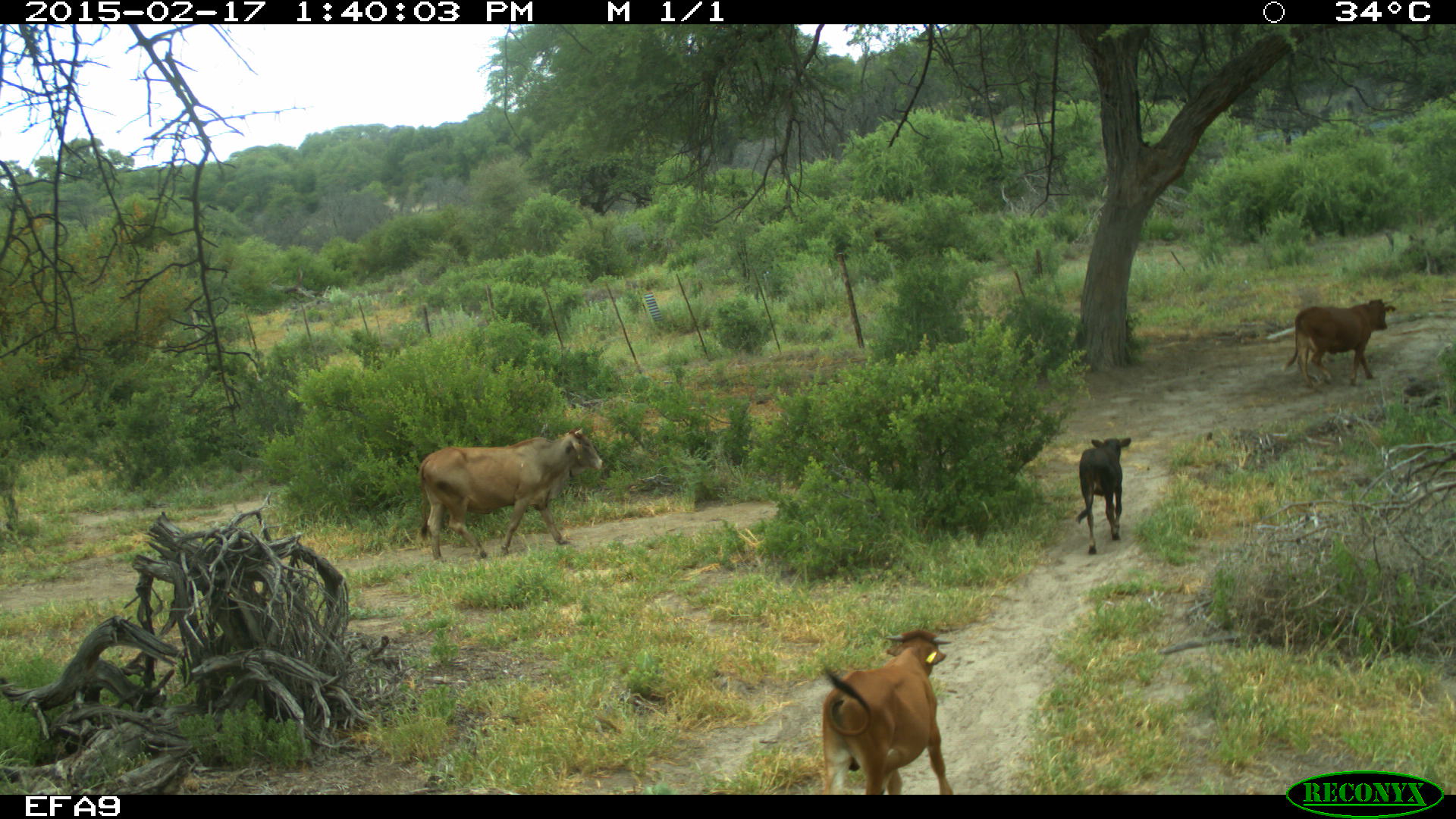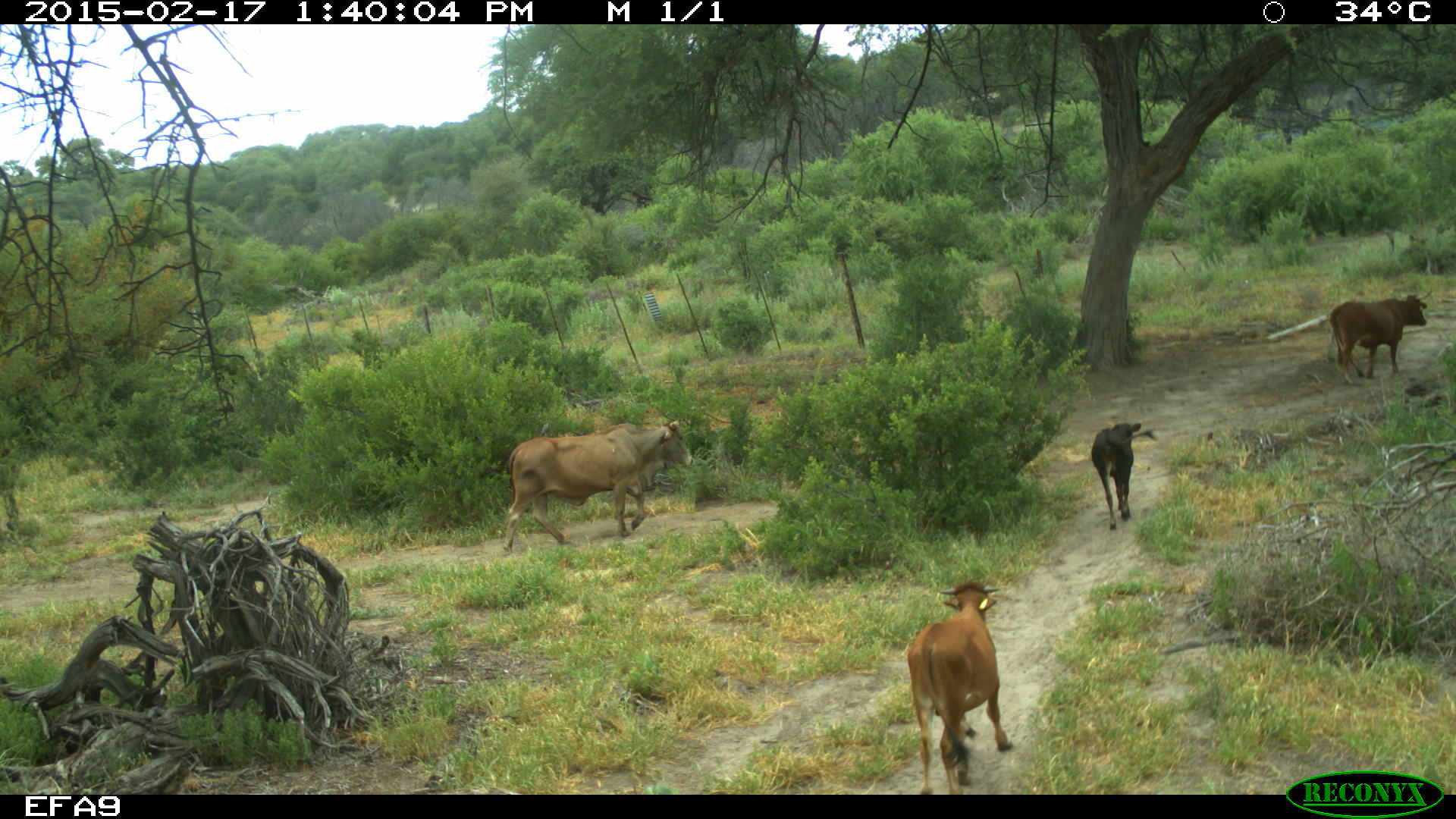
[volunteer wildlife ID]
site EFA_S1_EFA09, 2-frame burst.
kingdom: Animalia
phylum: Chordata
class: Mammalia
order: Artiodactyla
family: Bovidae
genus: Bos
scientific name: Bos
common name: cattle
Cattle (Bos), count 4. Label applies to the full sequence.